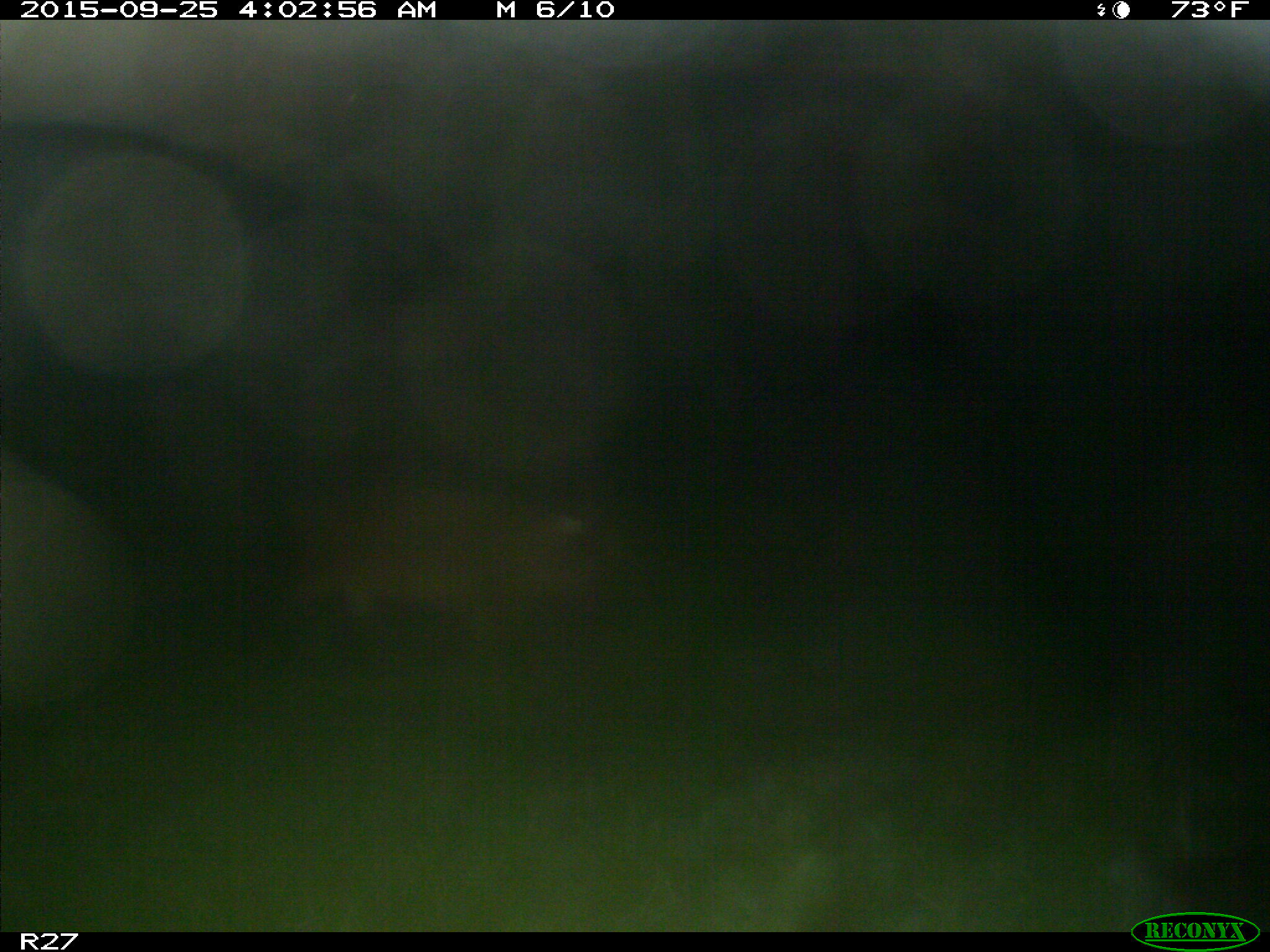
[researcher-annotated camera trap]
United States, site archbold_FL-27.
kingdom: Animalia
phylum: Chordata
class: Mammalia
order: Artiodactyla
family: Suidae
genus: Sus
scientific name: Sus scrofa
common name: wild boar